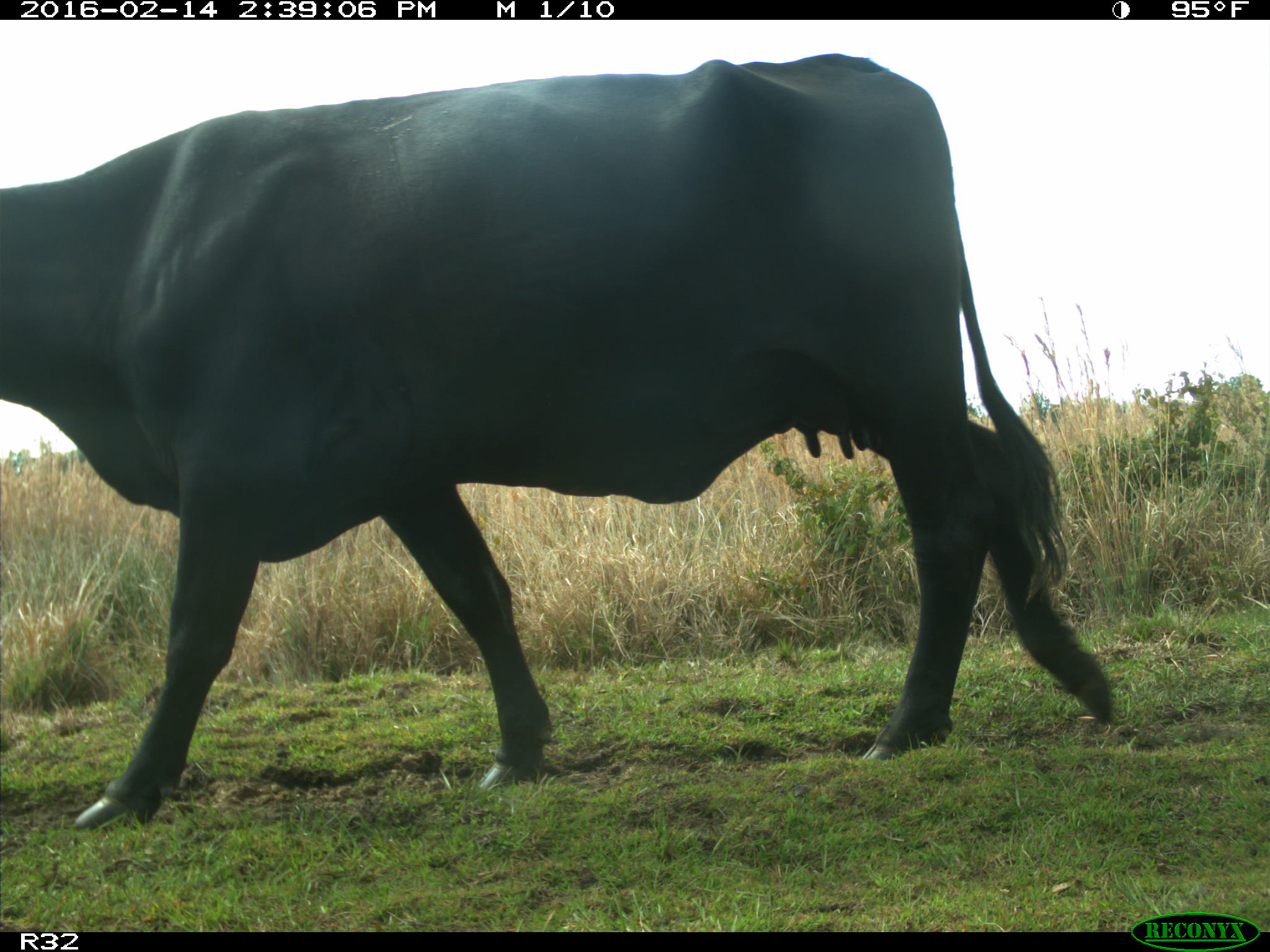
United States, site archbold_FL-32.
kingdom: Animalia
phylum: Chordata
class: Mammalia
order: Artiodactyla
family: Bovidae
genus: Bos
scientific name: Bos taurus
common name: domestic cow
Bos taurus (domestic cow).